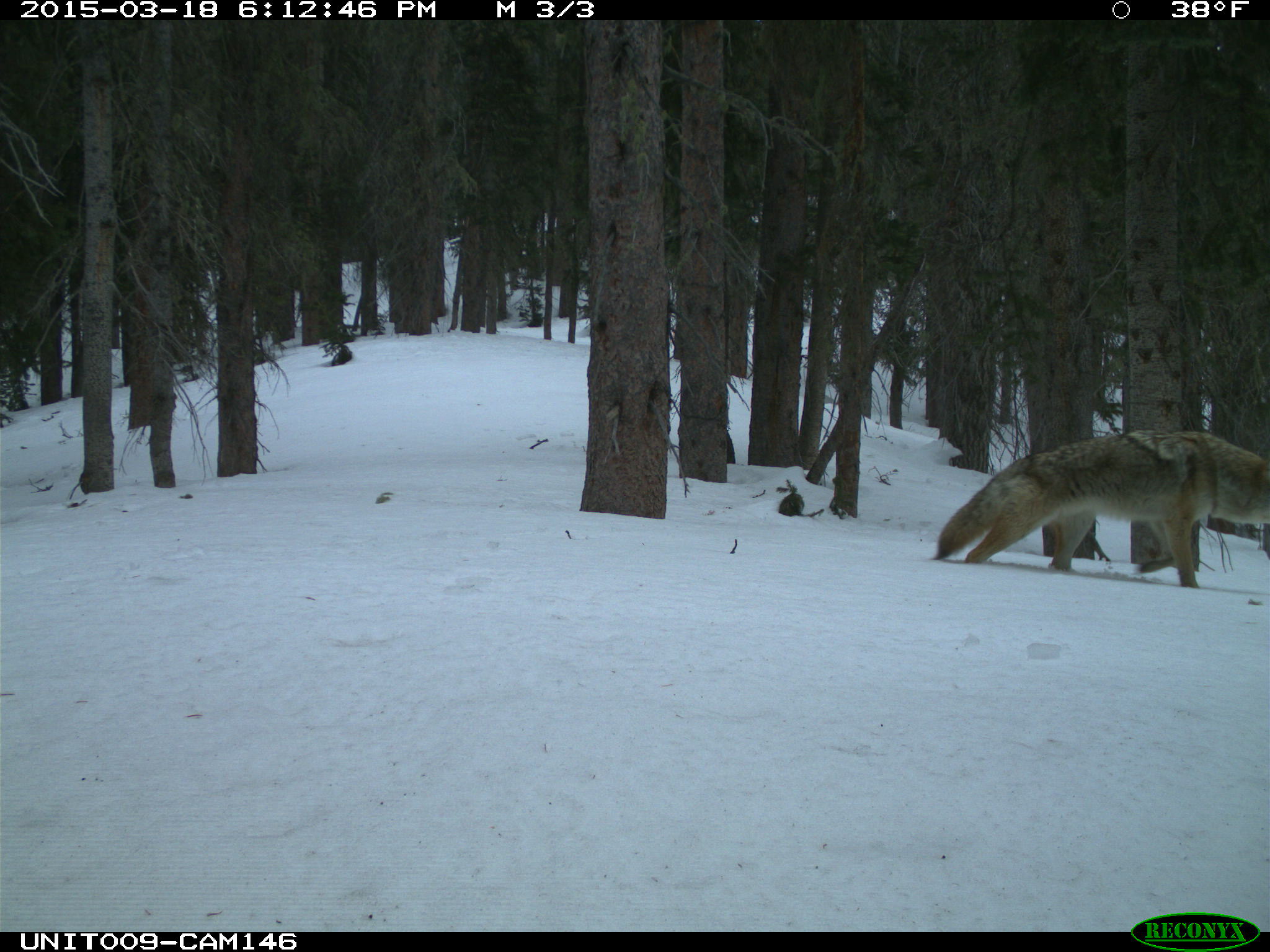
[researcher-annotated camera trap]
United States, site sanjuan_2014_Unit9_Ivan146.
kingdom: Animalia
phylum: Chordata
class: Mammalia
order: Carnivora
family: Canidae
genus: Canis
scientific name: Canis latrans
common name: coyote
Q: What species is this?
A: Canis latrans (coyote).